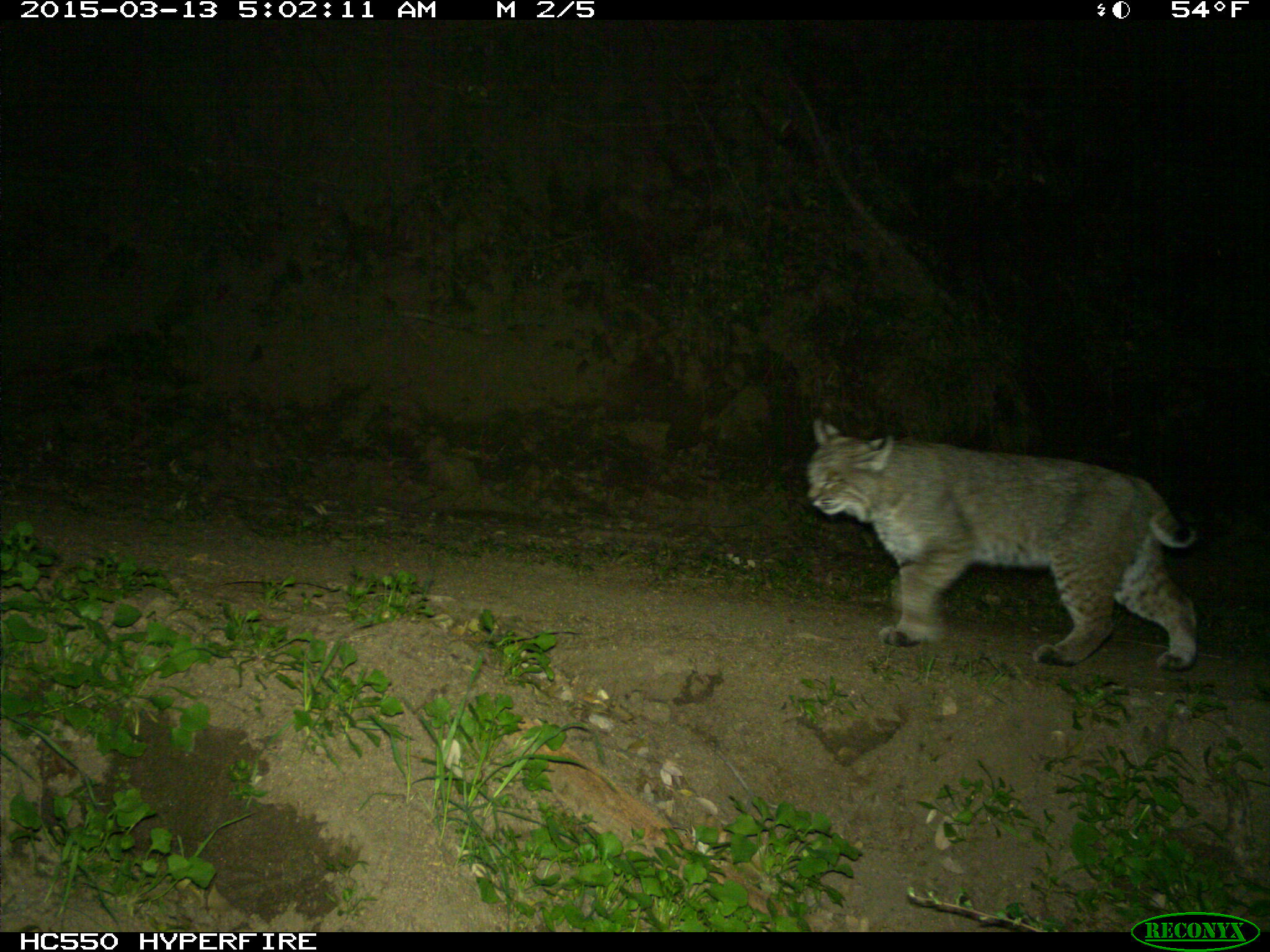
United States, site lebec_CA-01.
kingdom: Animalia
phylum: Chordata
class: Mammalia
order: Carnivora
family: Felidae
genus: Lynx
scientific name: Lynx rufus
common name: bobcat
Lynx rufus (bobcat).